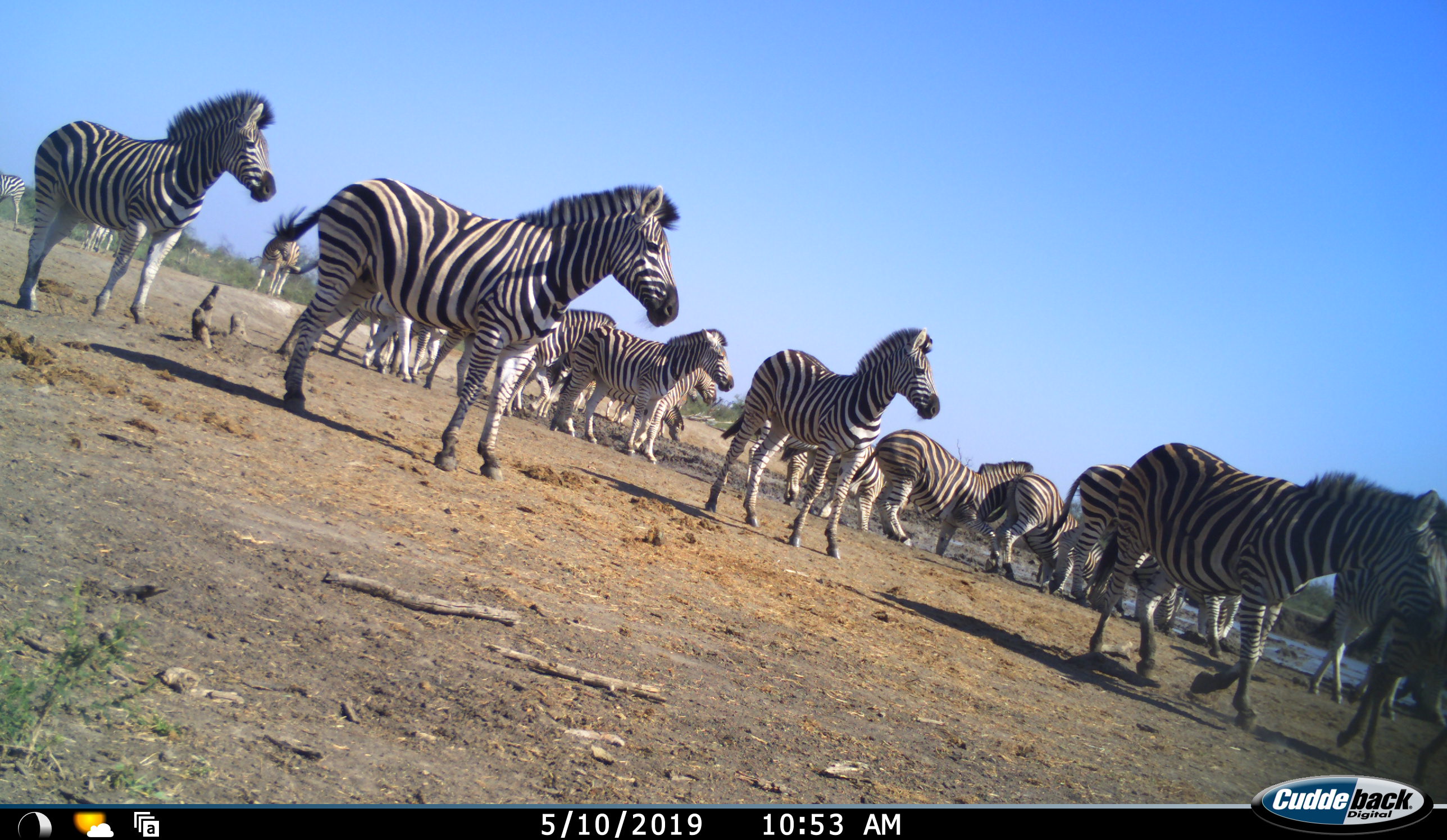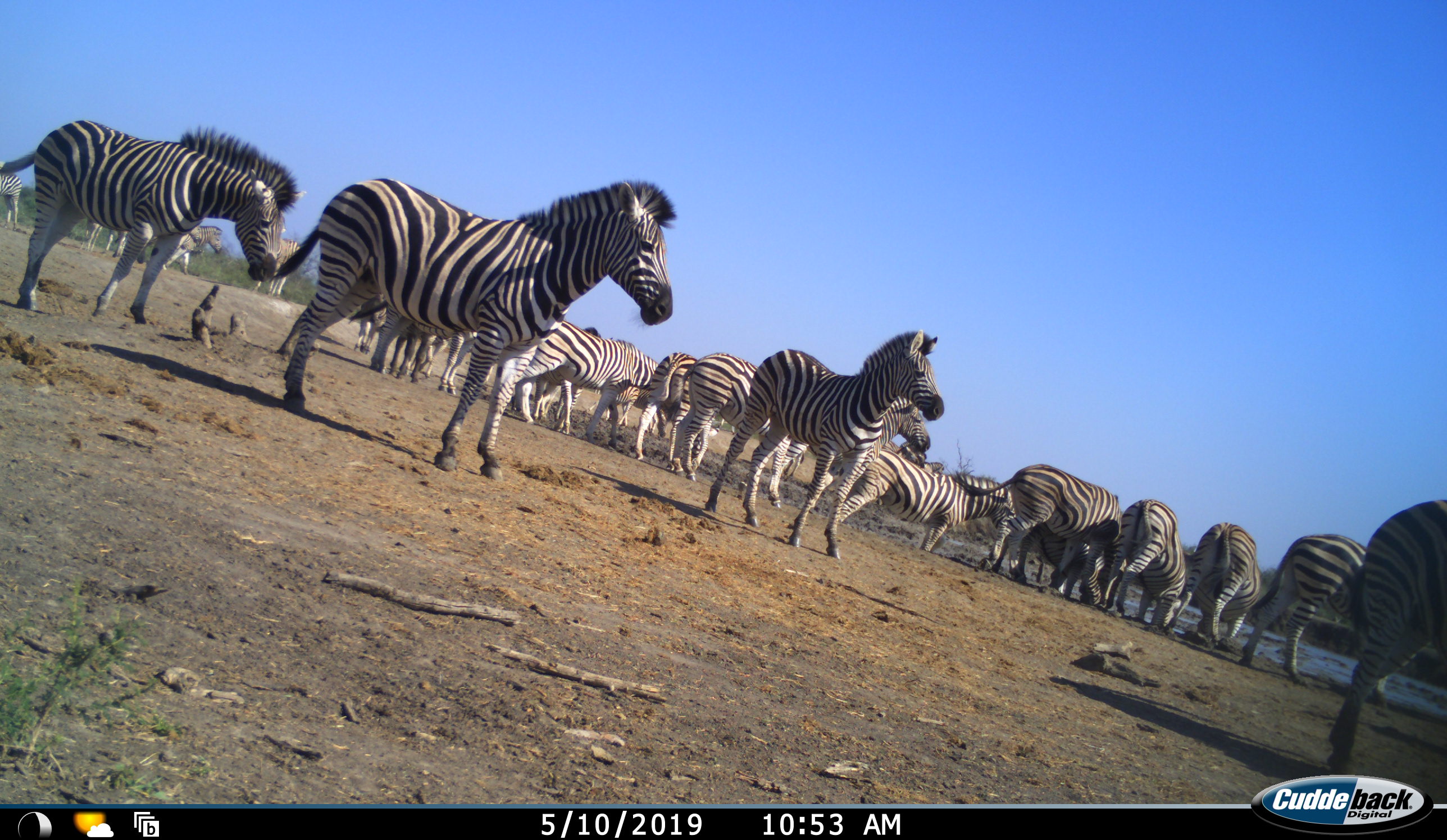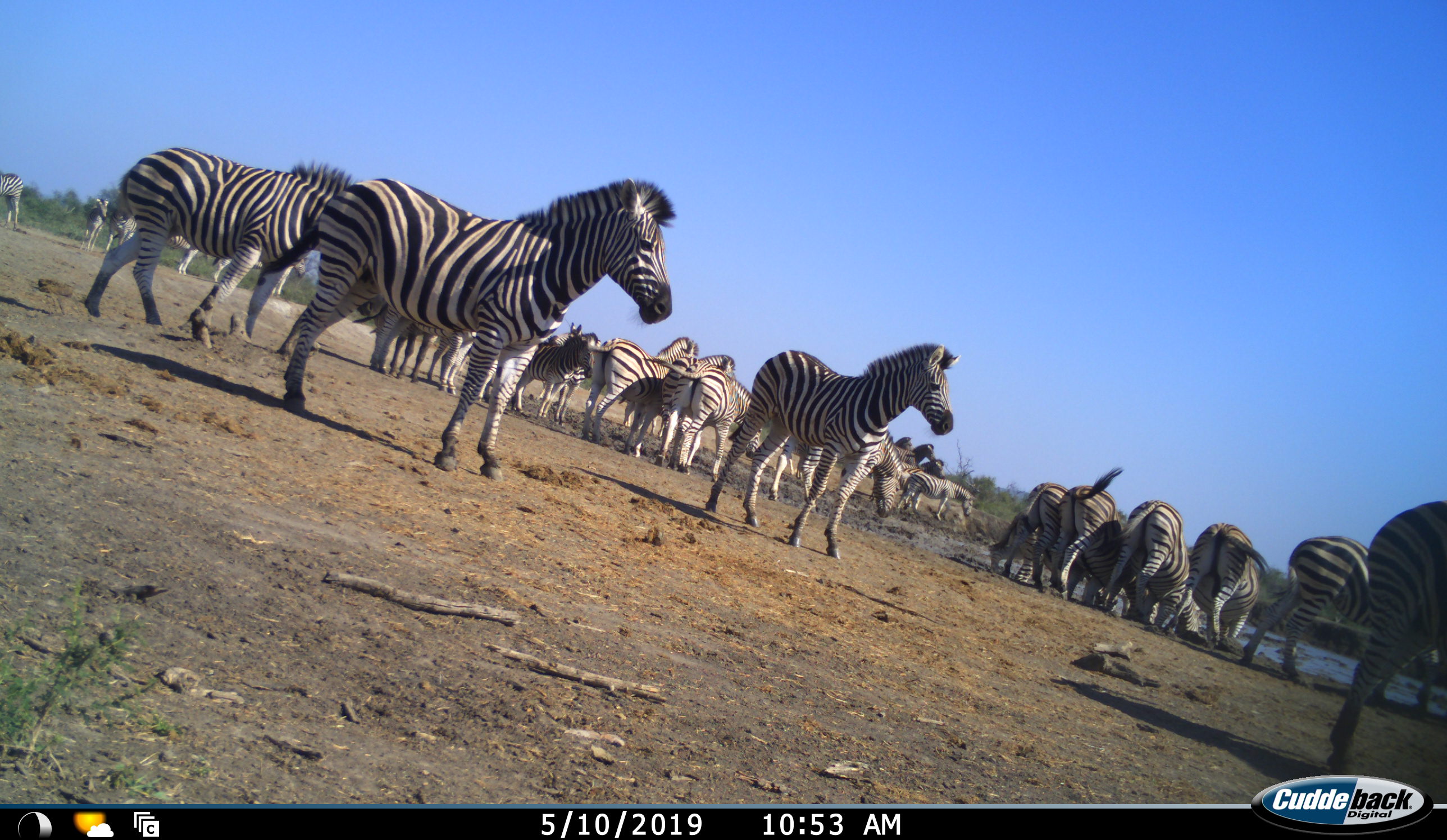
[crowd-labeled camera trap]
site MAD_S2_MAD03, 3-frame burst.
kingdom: Animalia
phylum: Chordata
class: Mammalia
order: Perissodactyla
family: Equidae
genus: Equus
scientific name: Equus quagga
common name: plains zebra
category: zebraplains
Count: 11-50.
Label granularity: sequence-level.